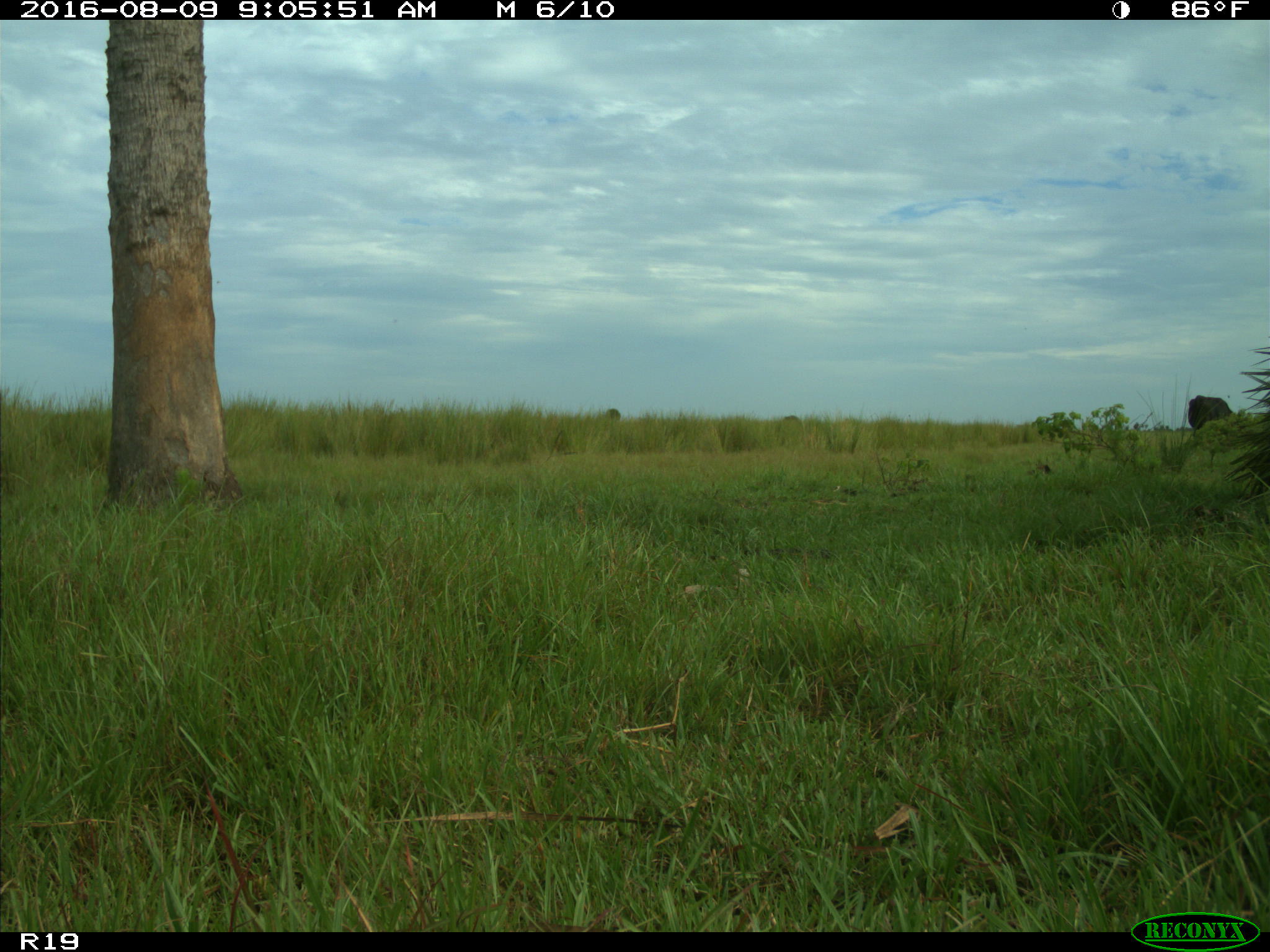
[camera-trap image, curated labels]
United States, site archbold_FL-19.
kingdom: Animalia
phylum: Chordata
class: Mammalia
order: Artiodactyla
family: Bovidae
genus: Bos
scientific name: Bos taurus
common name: domestic cow